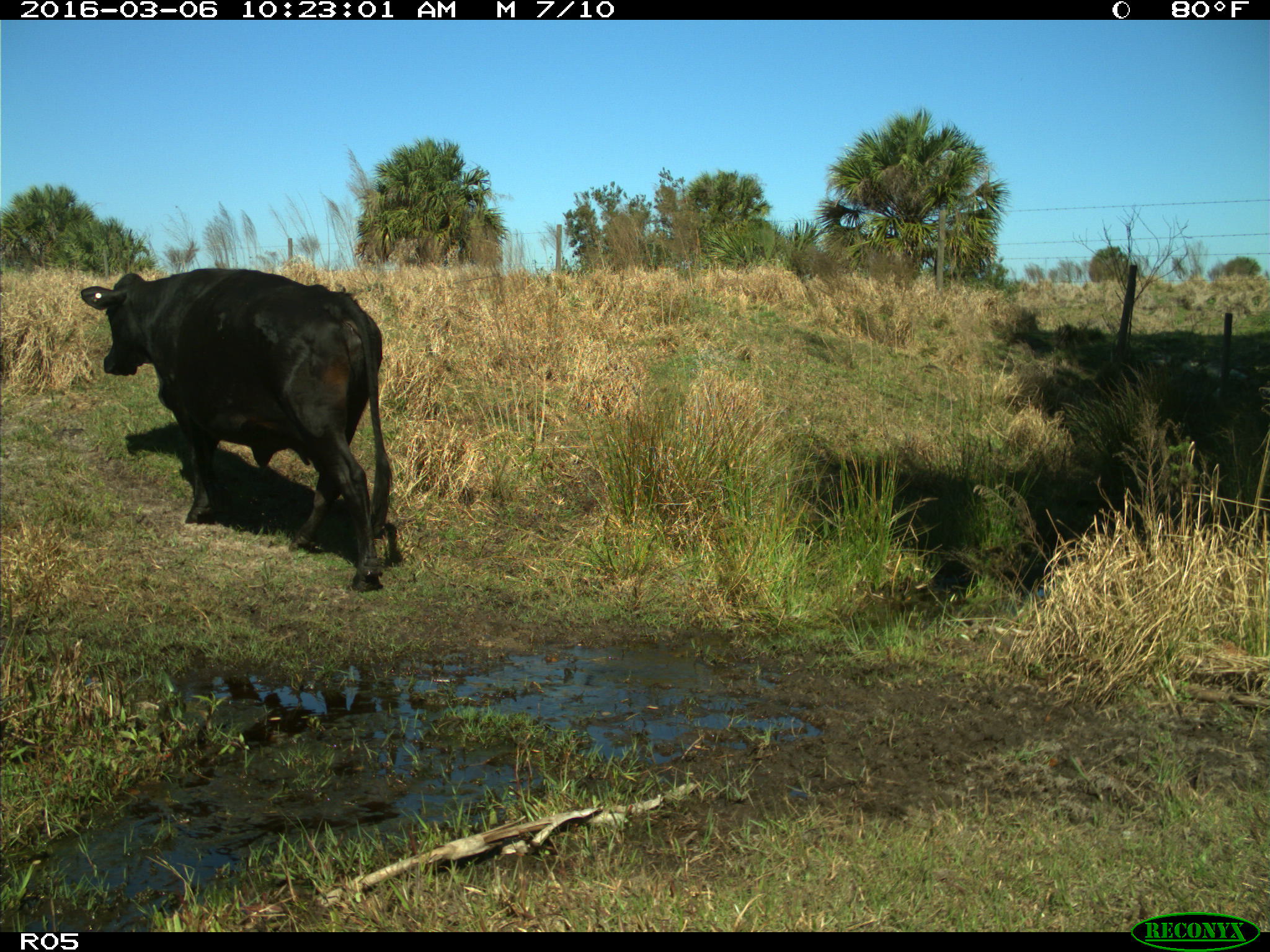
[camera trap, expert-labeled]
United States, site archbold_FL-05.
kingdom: Animalia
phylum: Chordata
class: Mammalia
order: Artiodactyla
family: Bovidae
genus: Bos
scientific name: Bos taurus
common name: domestic cow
Bos taurus (domestic cow).